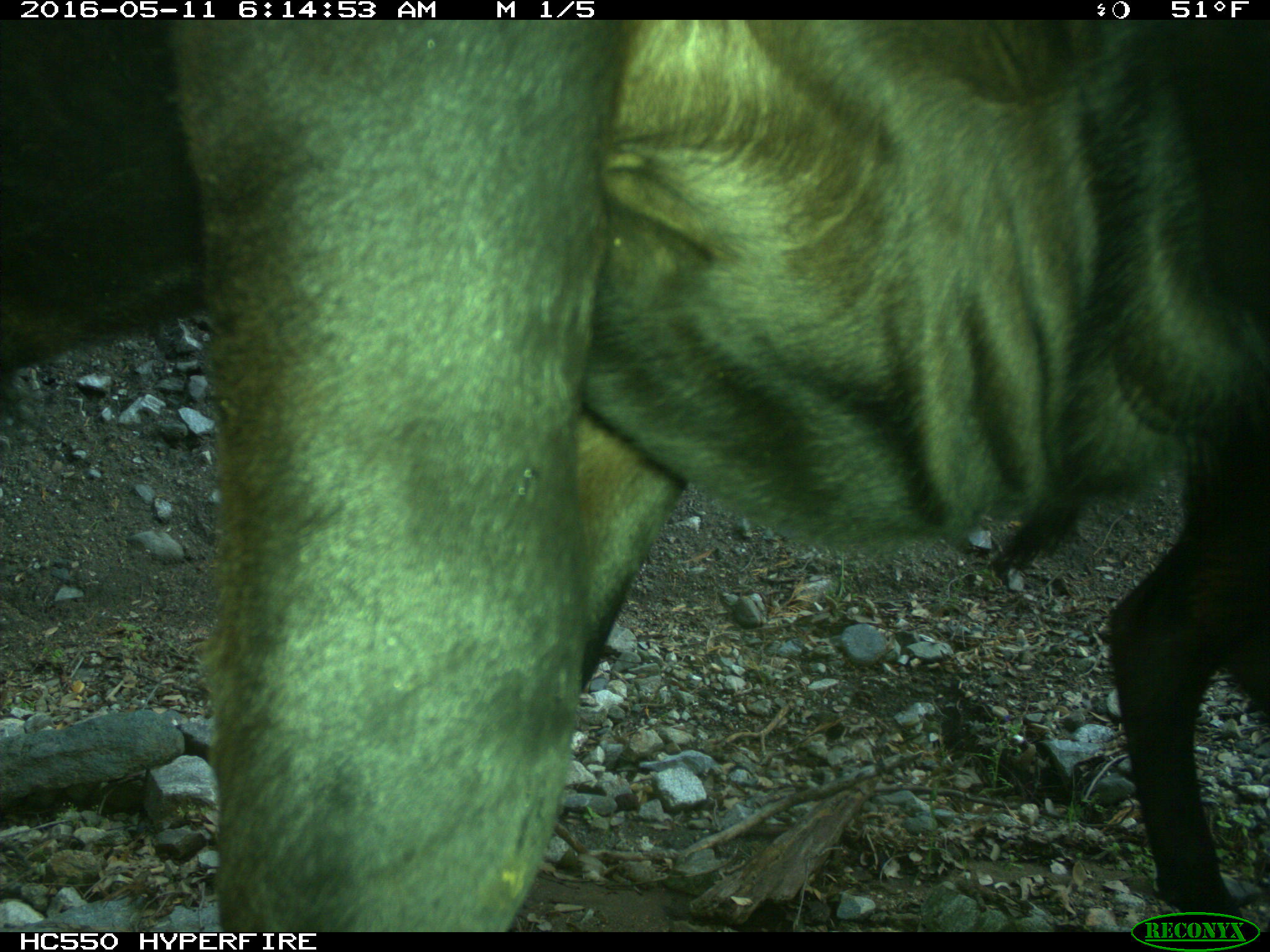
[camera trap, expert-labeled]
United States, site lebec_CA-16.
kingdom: Animalia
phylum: Chordata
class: Mammalia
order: Artiodactyla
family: Bovidae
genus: Bos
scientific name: Bos taurus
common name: domestic cow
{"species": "Bos taurus (domestic cow)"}